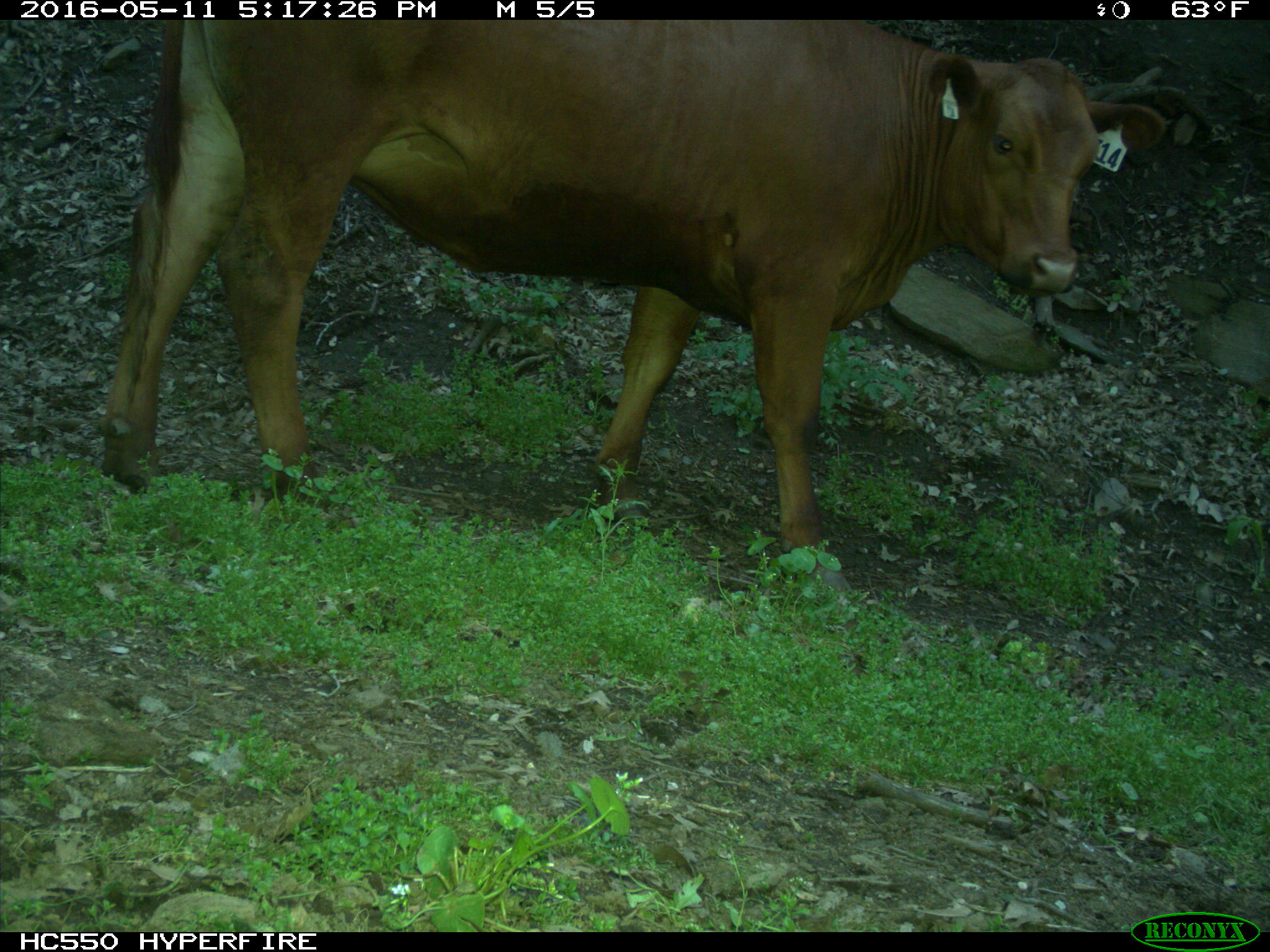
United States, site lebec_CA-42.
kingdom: Animalia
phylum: Chordata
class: Mammalia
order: Artiodactyla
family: Bovidae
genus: Bos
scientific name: Bos taurus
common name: domestic cow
Bos taurus (domestic cow).